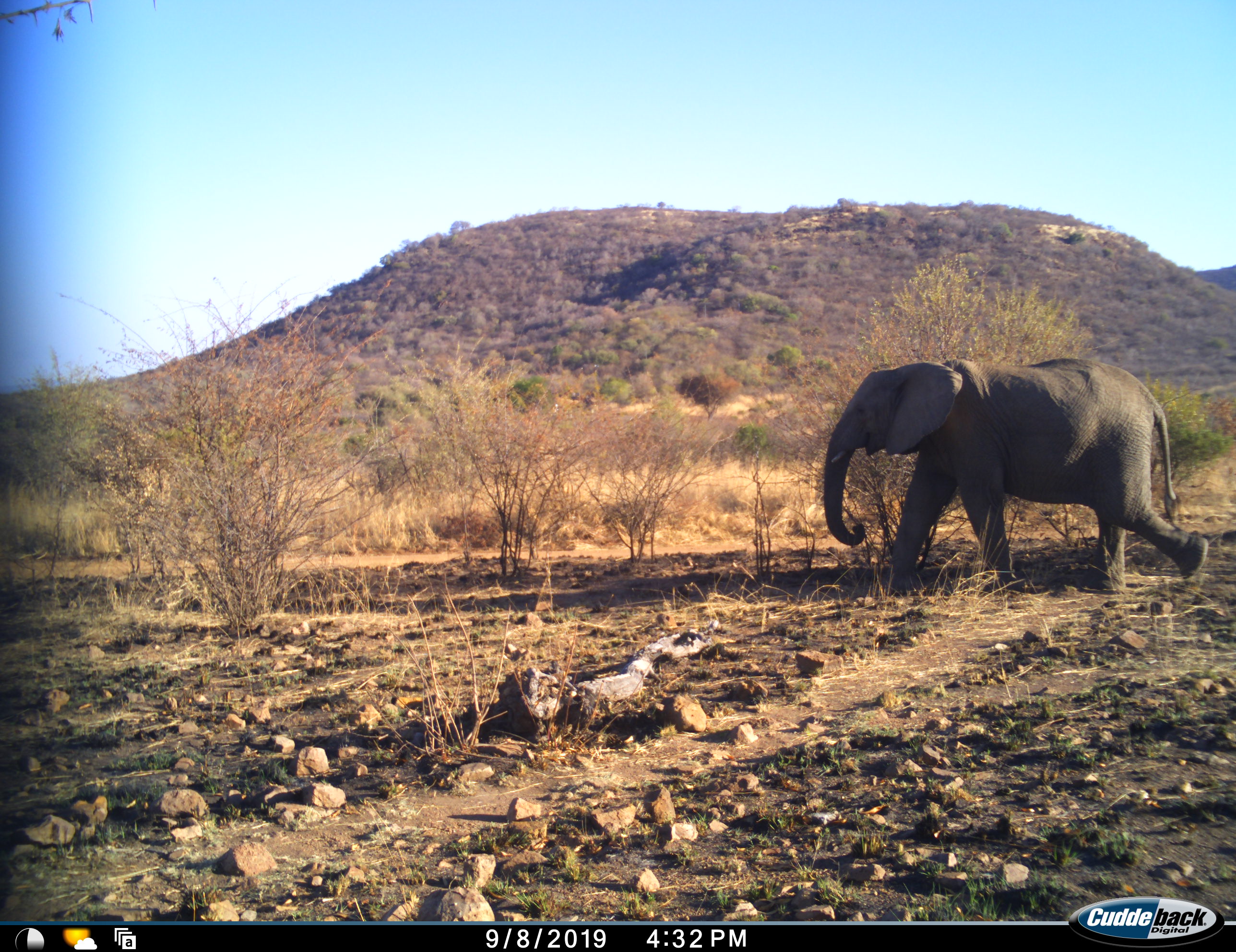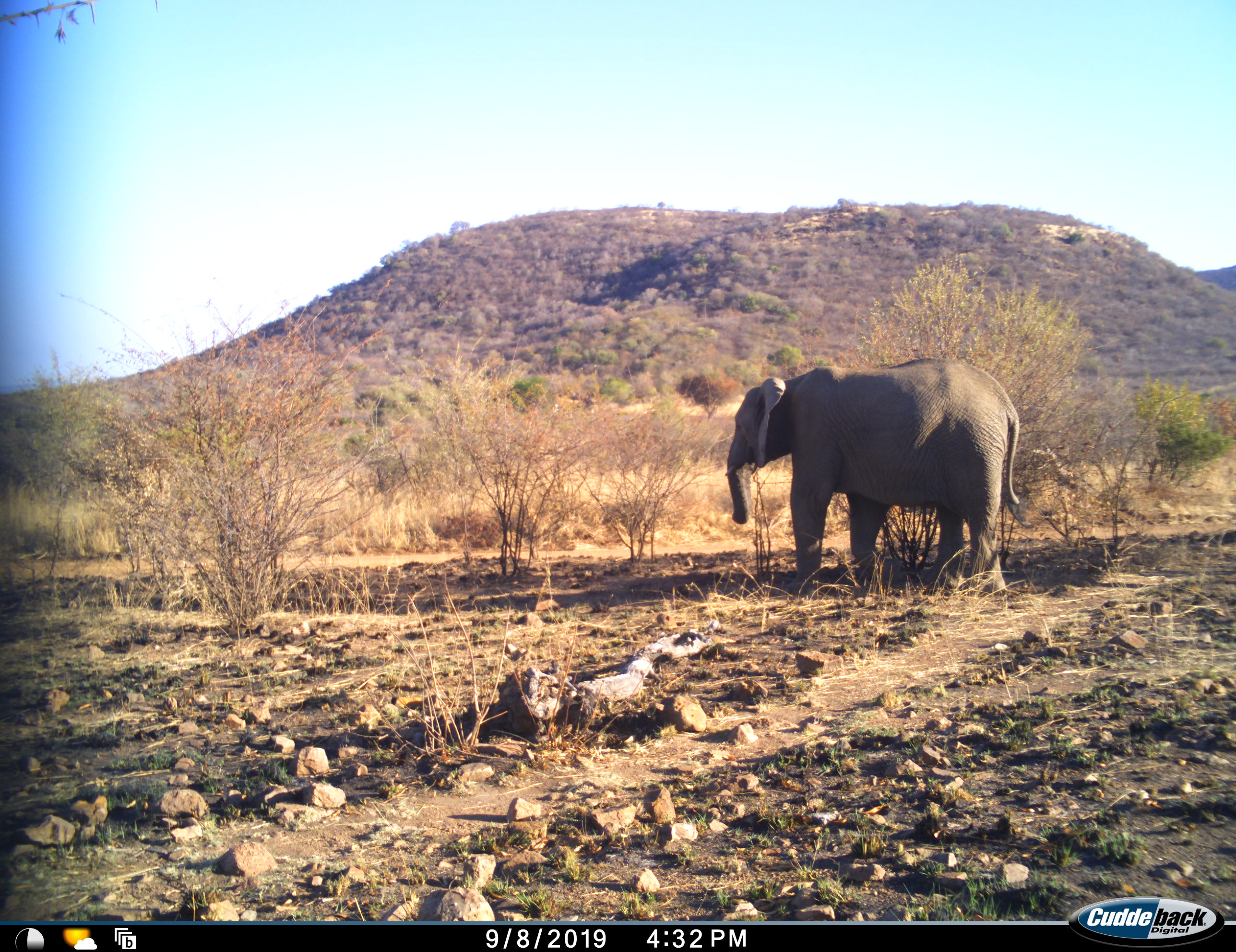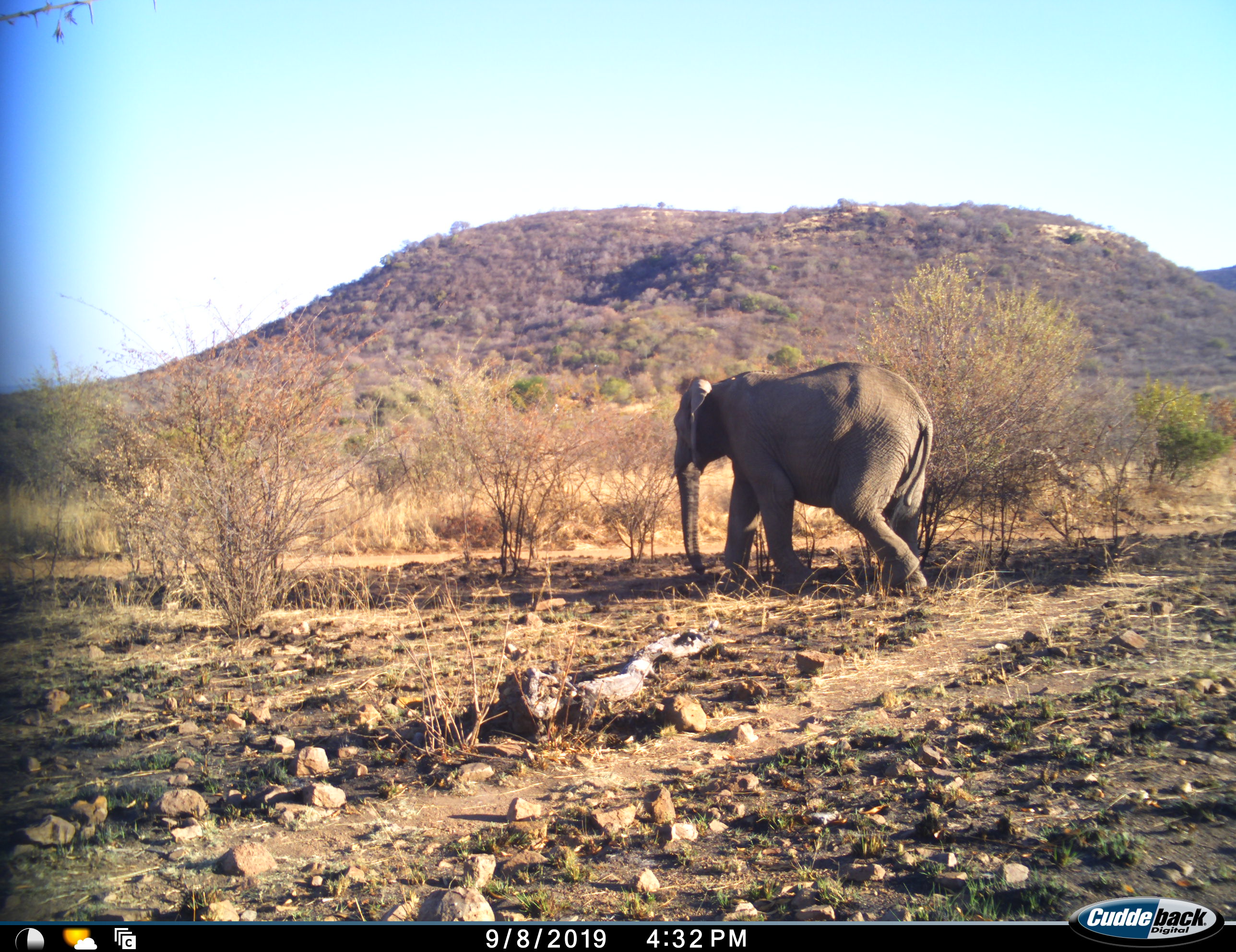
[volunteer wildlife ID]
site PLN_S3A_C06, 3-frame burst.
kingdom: Animalia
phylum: Chordata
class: Mammalia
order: Proboscidea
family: Elephantidae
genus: Loxodonta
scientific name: Loxodonta africana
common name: african bush elephant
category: elephant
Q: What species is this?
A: Elephant (african bush elephant) (Loxodonta africana).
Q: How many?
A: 1.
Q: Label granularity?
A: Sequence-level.